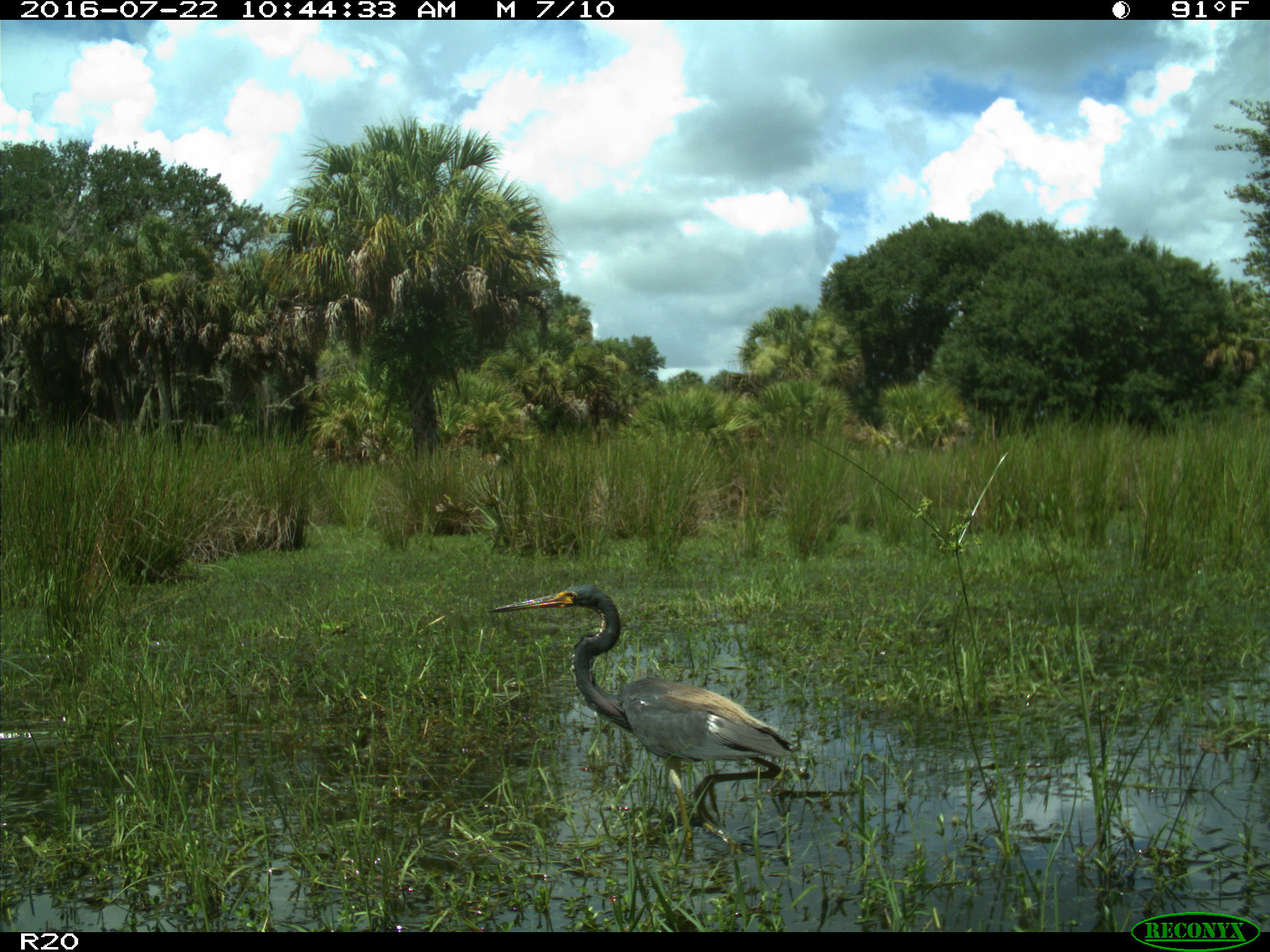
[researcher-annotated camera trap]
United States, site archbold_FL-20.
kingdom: Animalia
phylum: Chordata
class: Aves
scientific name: Aves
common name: birds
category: unidentified bird